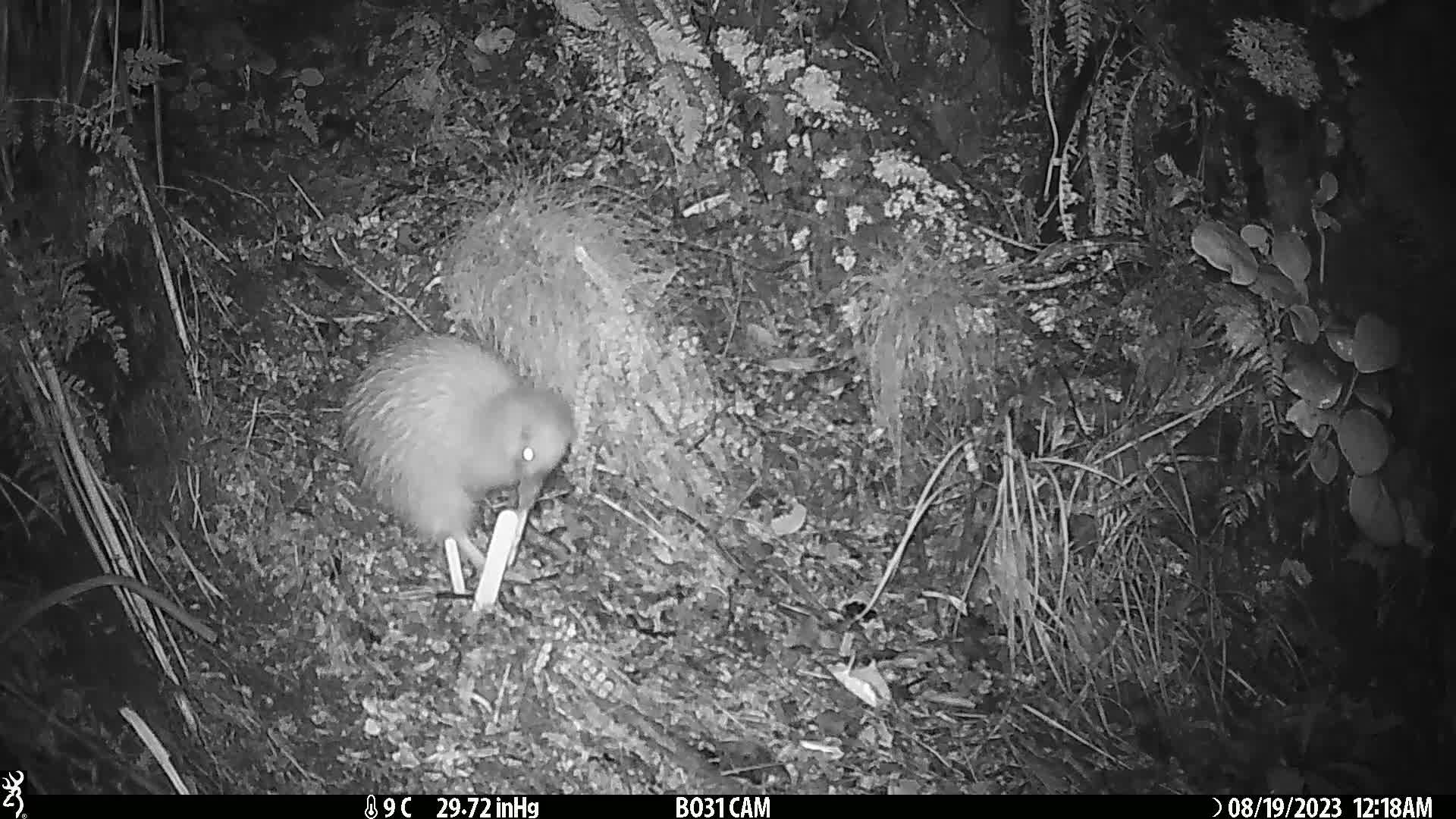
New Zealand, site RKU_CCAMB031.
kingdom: Animalia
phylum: Chordata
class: Aves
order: Apterygiformes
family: Apterygidae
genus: Apteryx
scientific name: Apteryx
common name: kiwi